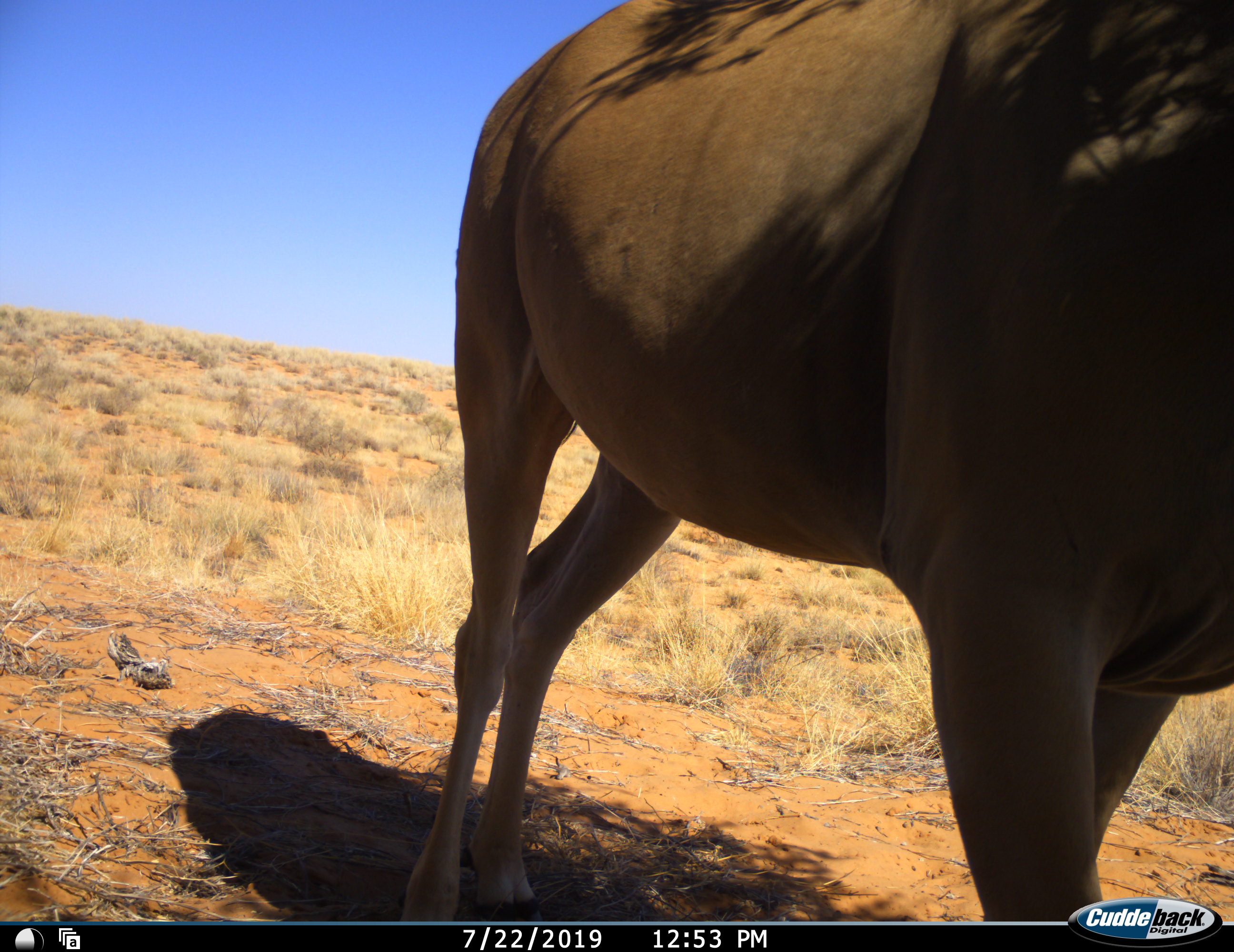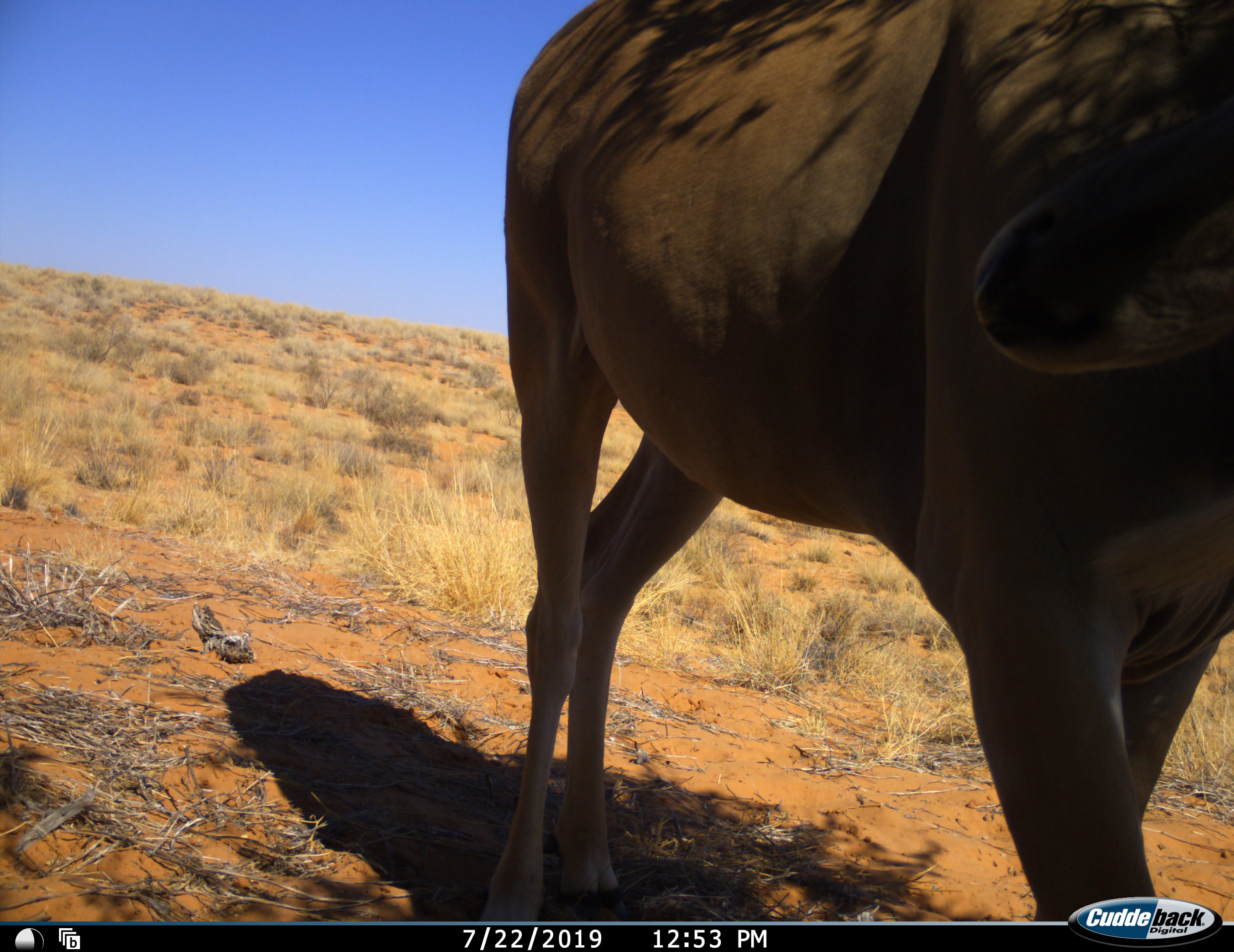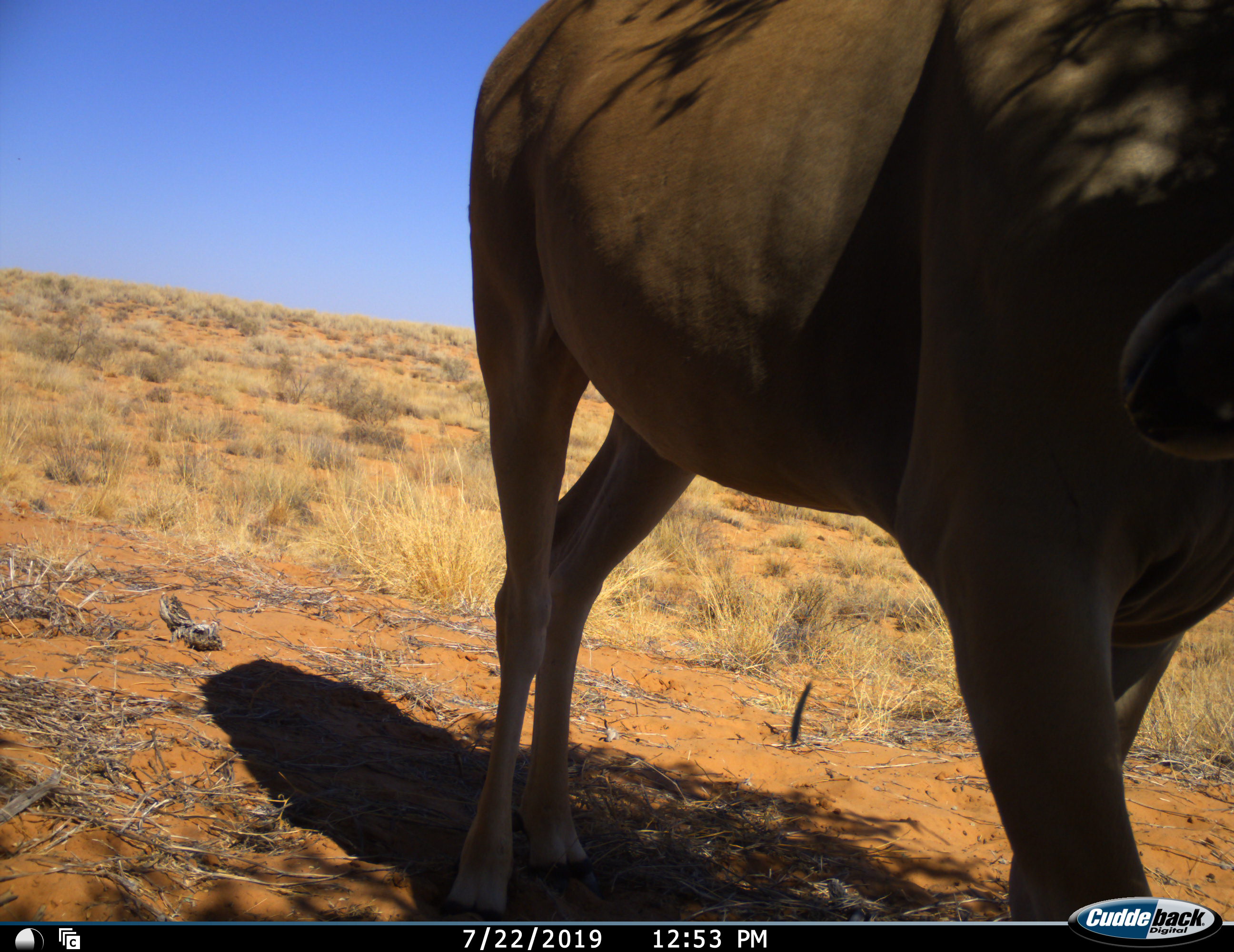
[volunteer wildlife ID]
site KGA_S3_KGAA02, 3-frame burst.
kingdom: Animalia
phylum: Chordata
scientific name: Vertebrata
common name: domestic animal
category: domesticanimal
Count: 1.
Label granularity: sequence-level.